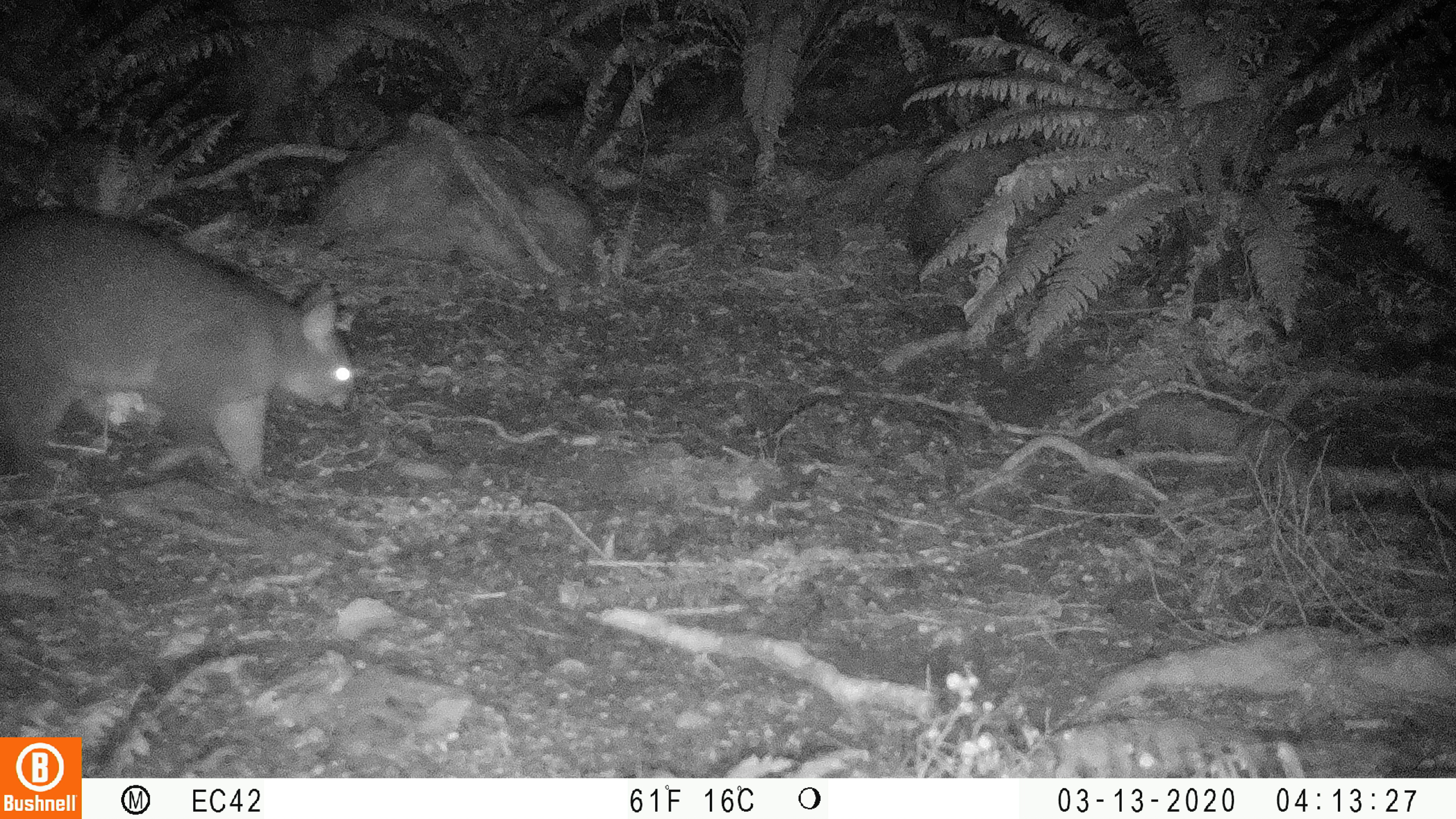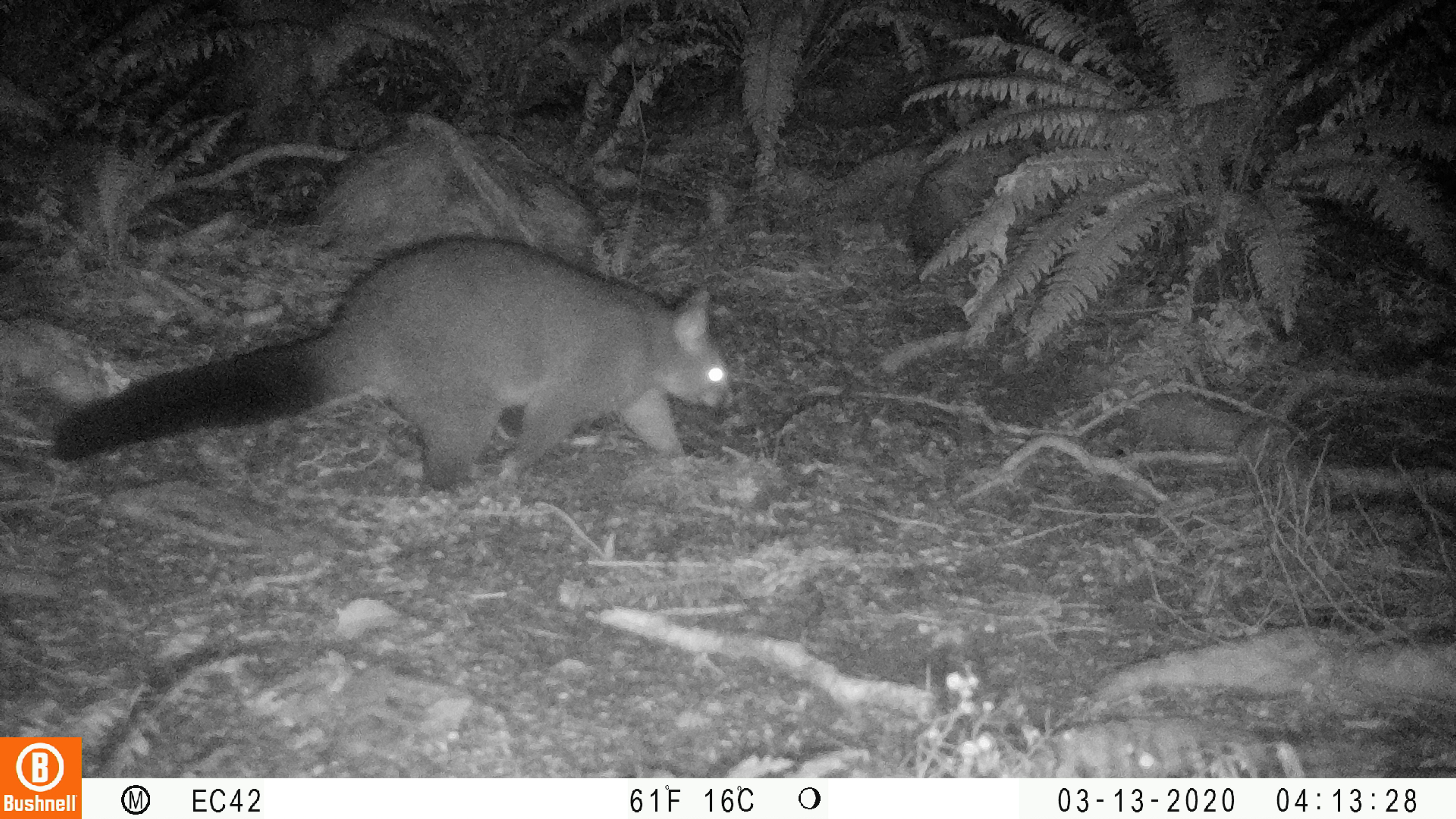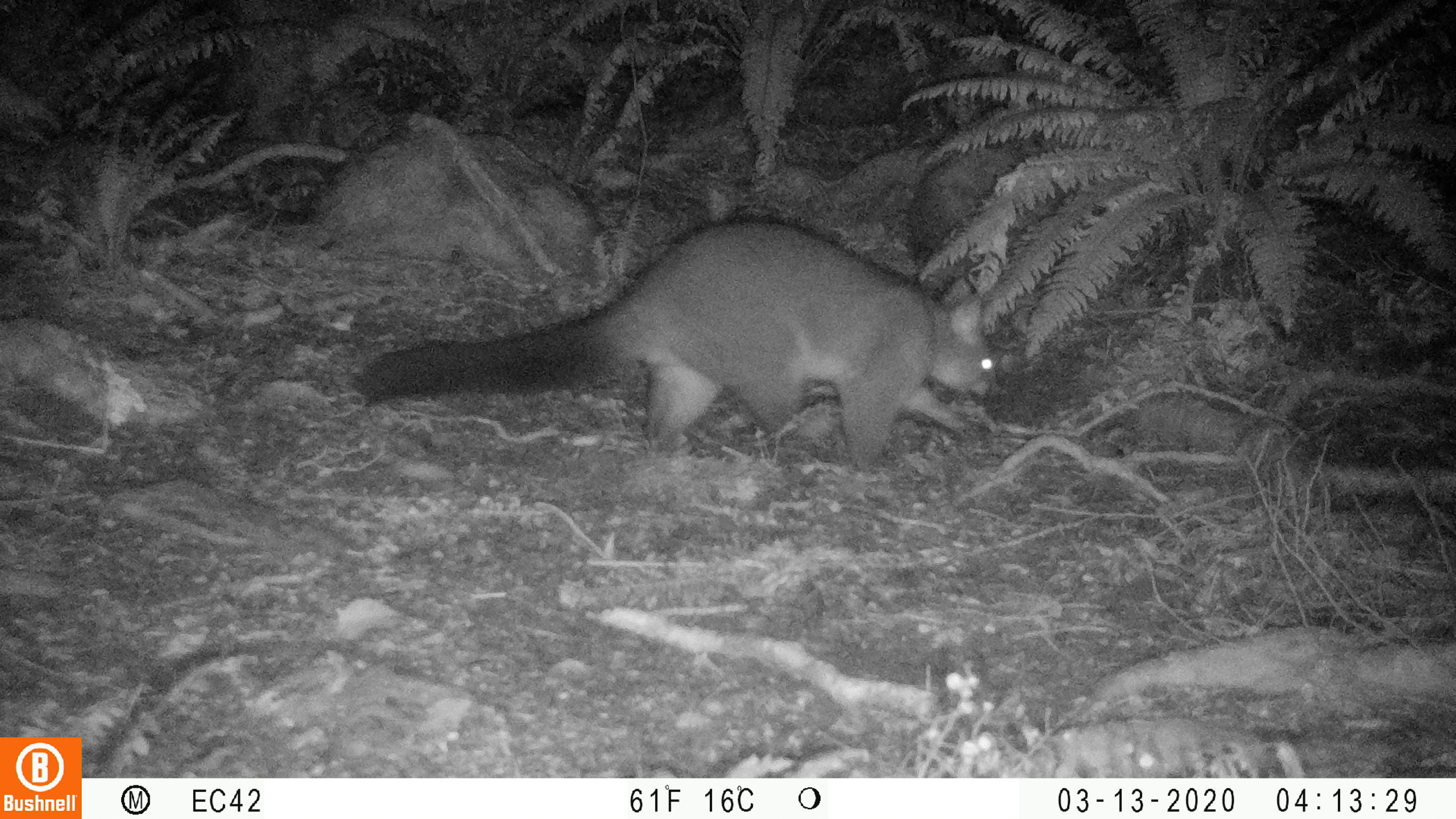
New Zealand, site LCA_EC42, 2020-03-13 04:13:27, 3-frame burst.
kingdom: Animalia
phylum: Chordata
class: Mammalia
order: Diprotodontia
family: Phalangeridae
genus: Trichosurus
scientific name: Trichosurus vulpecula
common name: common brushtail possum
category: possum